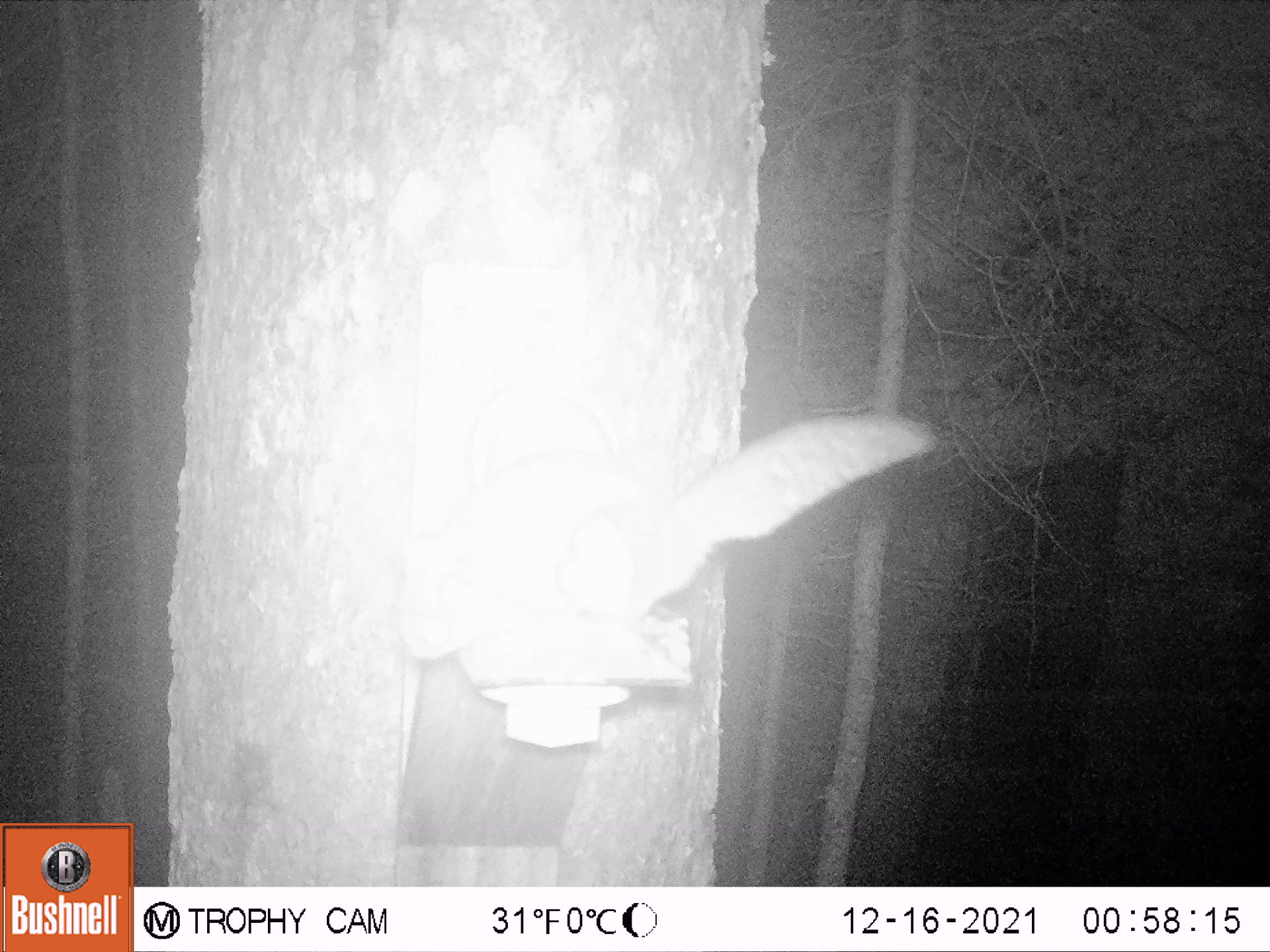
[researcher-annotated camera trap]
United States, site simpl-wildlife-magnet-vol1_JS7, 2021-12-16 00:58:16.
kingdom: Animalia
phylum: Chordata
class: Mammalia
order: Rodentia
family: Sciuridae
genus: Glaucomys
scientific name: Glaucomys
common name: flying squirrel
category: flying squirrel sp.